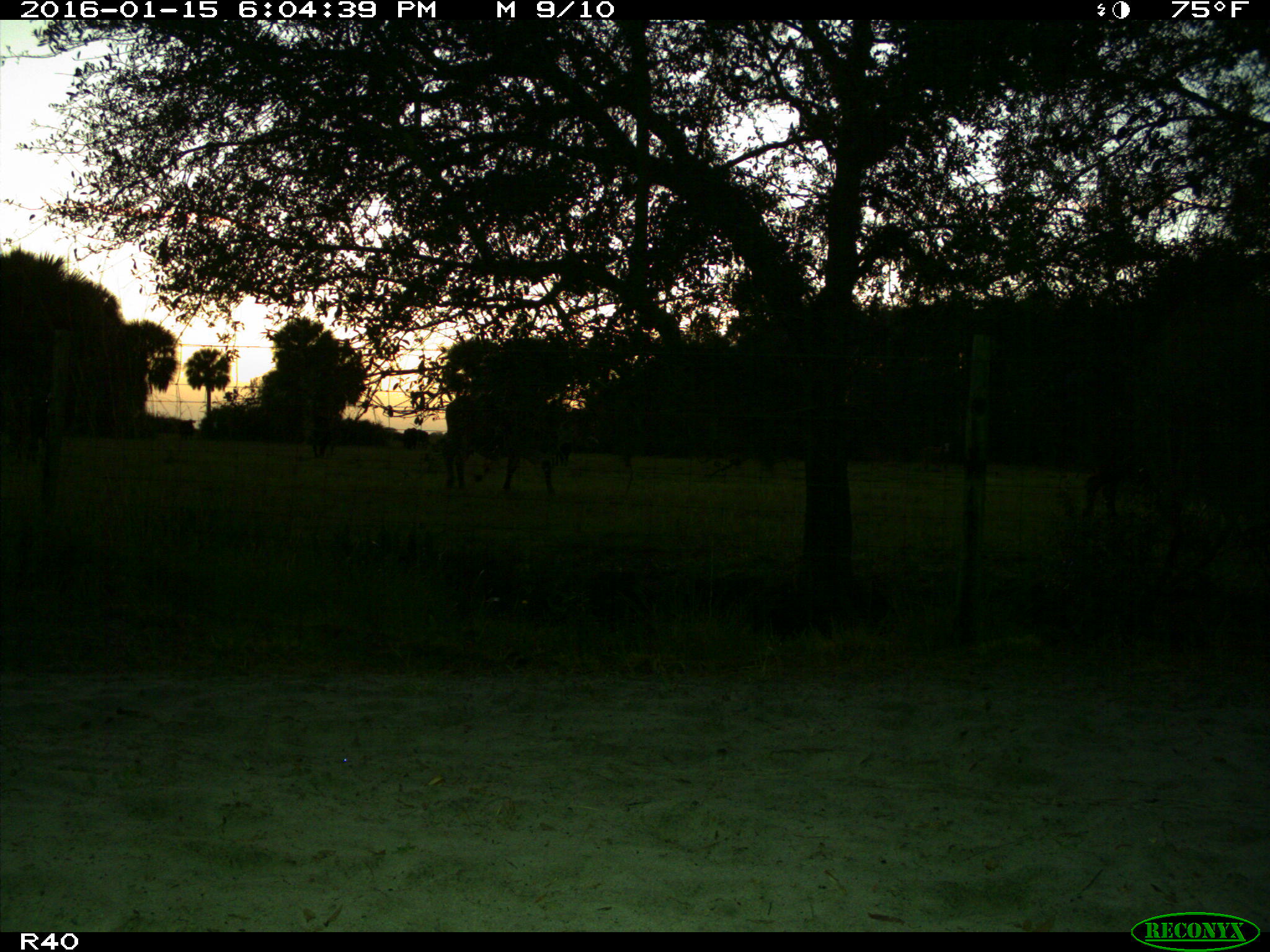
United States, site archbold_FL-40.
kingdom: Animalia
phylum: Chordata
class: Mammalia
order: Artiodactyla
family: Bovidae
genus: Bos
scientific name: Bos taurus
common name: domestic cow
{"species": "Bos taurus (domestic cow)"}